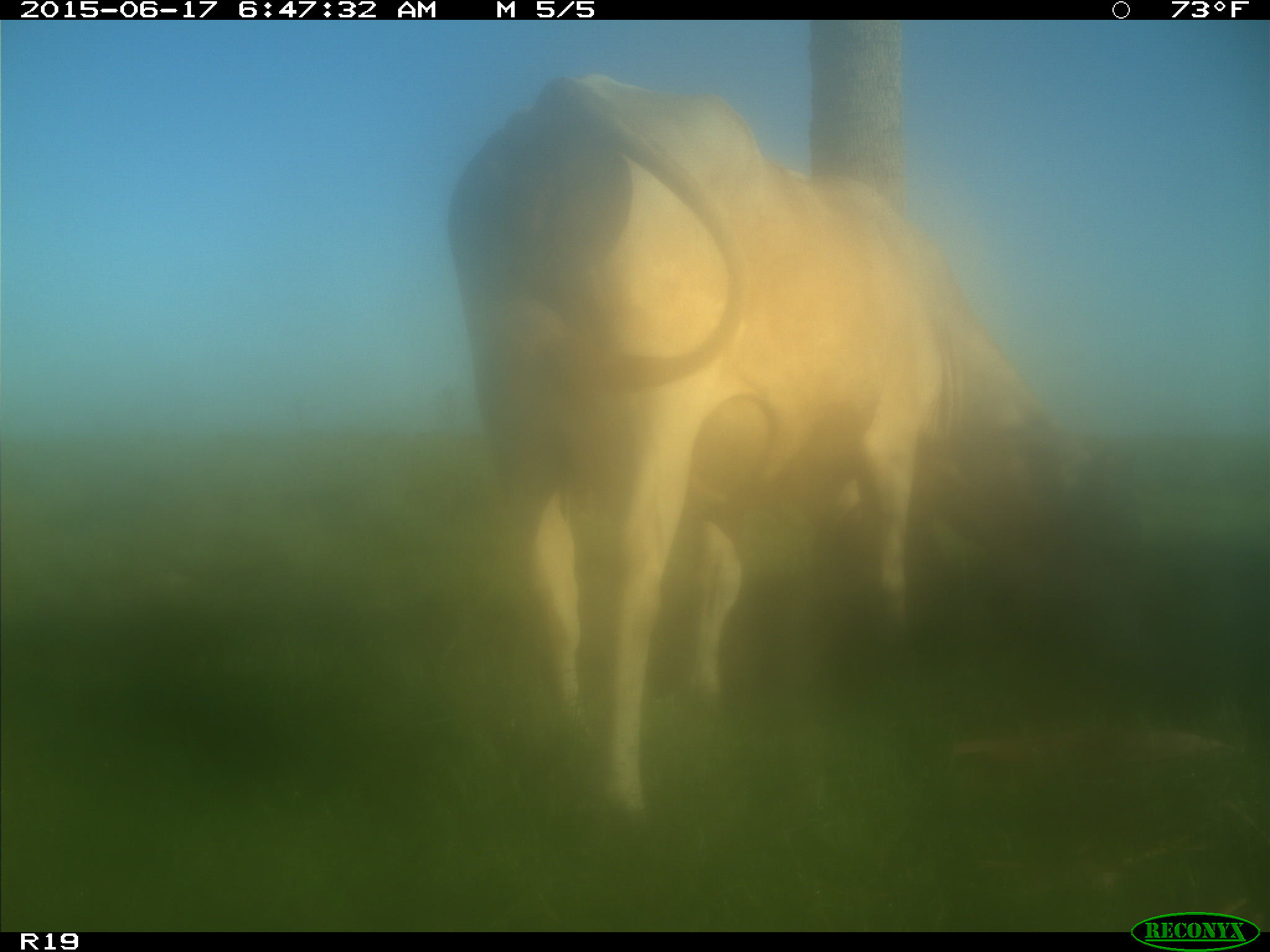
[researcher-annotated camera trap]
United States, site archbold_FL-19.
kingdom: Animalia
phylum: Chordata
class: Mammalia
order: Artiodactyla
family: Bovidae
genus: Bos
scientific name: Bos taurus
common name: domestic cow